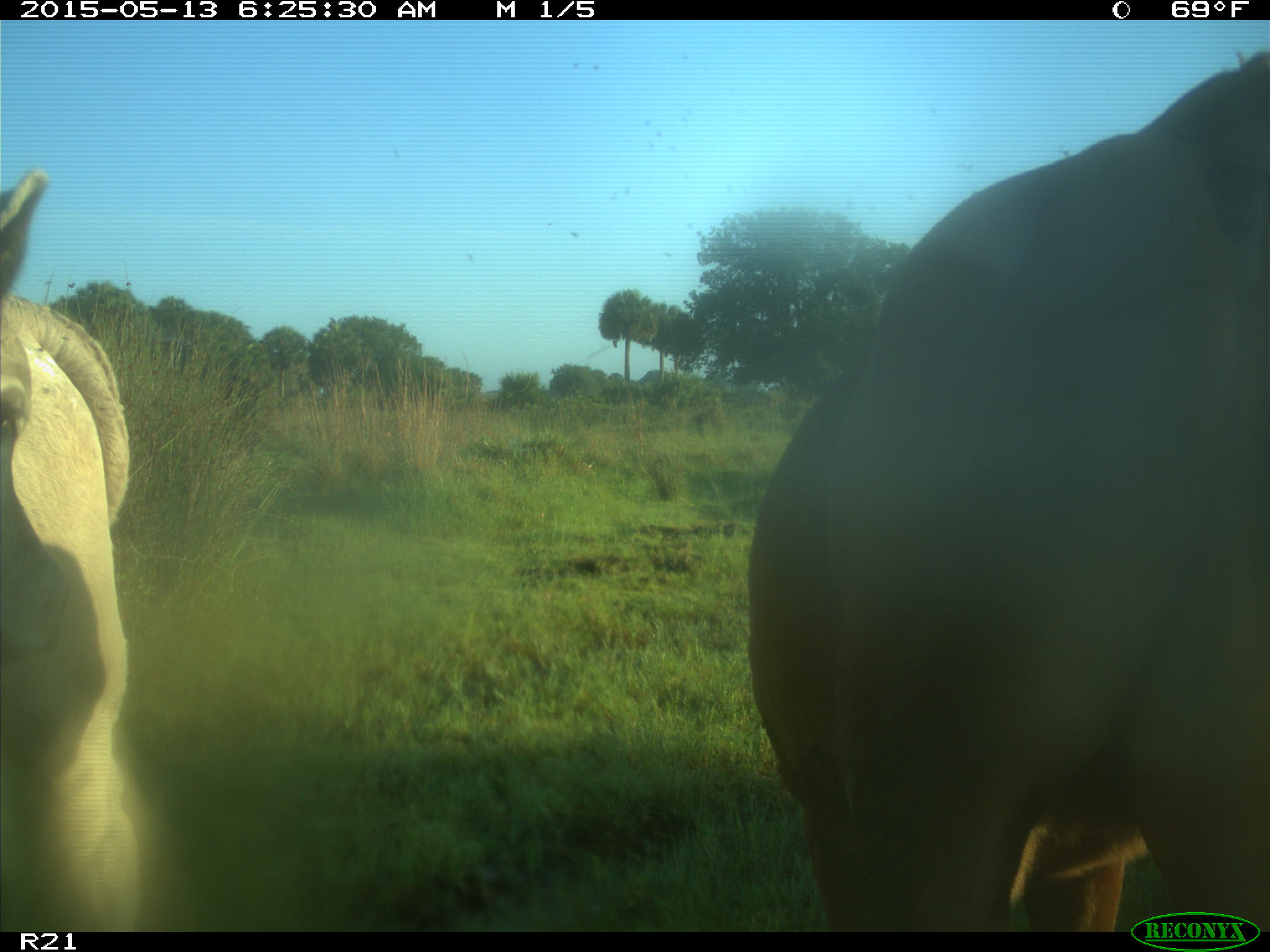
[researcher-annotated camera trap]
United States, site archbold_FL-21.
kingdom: Animalia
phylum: Chordata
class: Mammalia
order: Artiodactyla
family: Bovidae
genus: Bos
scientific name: Bos taurus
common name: domestic cow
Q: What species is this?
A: Bos taurus (domestic cow).